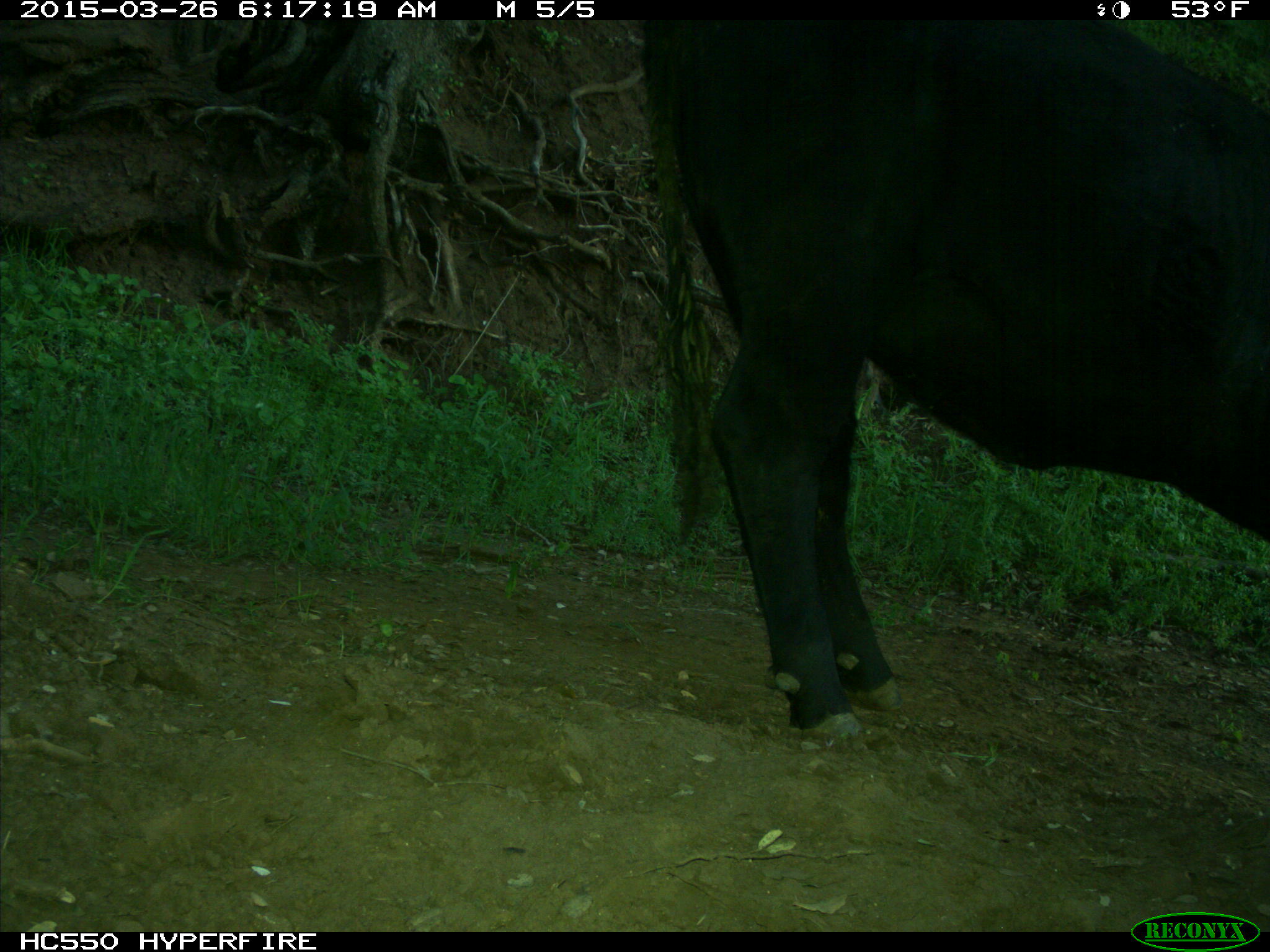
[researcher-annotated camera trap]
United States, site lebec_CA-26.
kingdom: Animalia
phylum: Chordata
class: Mammalia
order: Artiodactyla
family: Bovidae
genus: Bos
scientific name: Bos taurus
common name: domestic cow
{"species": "Bos taurus (domestic cow)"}